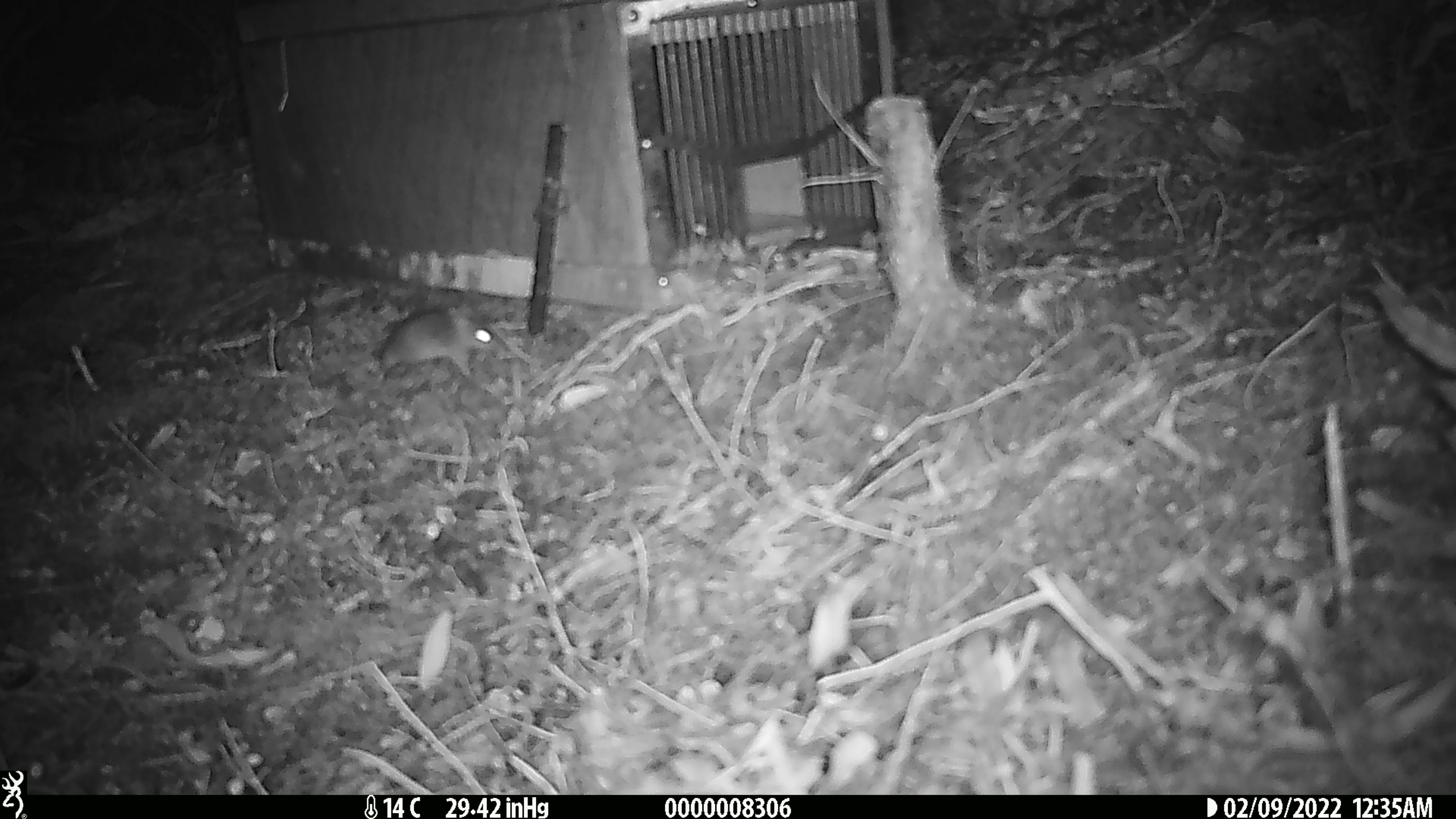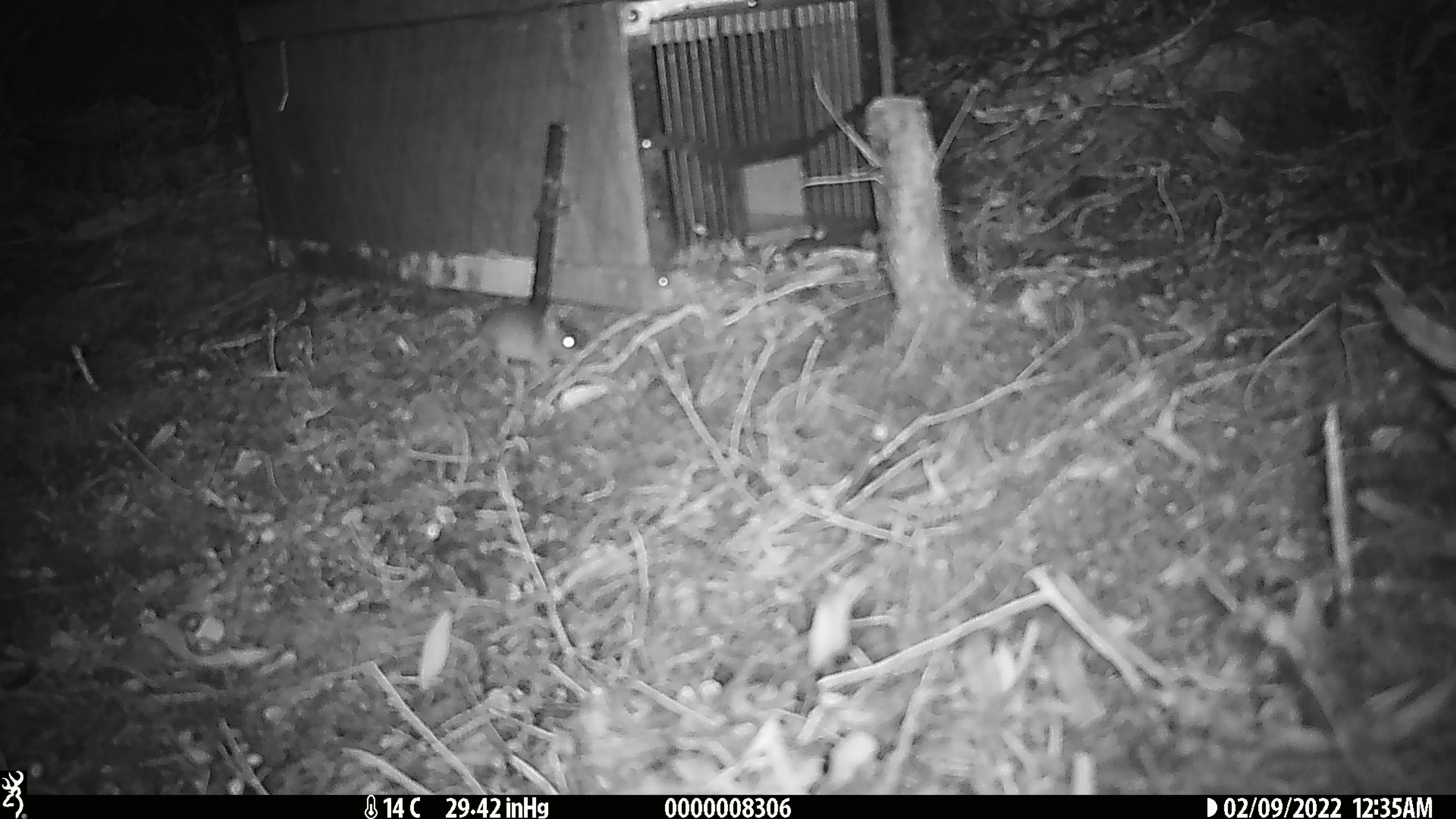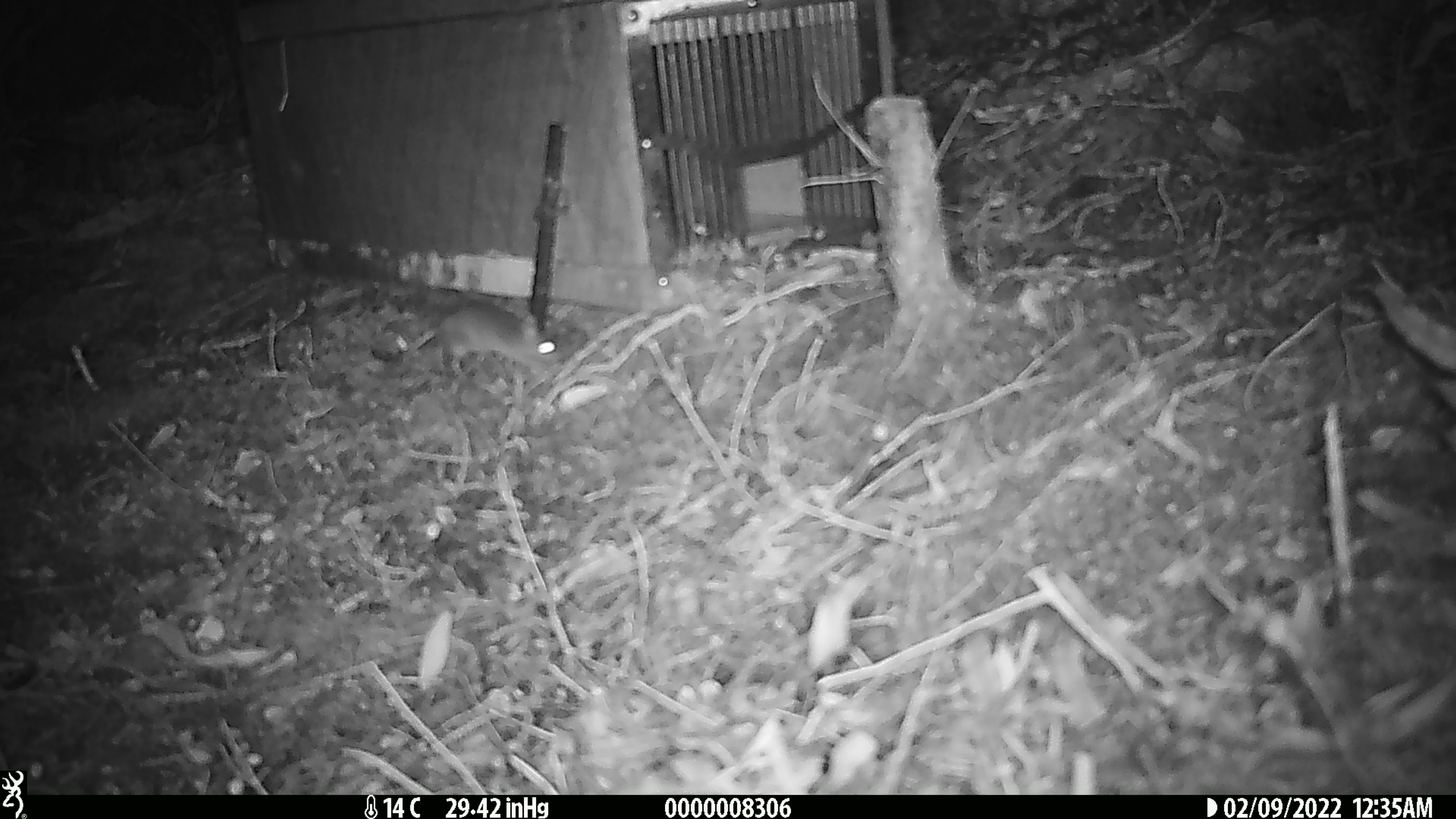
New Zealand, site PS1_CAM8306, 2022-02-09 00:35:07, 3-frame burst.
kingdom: Animalia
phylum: Chordata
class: Mammalia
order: Rodentia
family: Muridae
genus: Mus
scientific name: Mus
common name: mouse